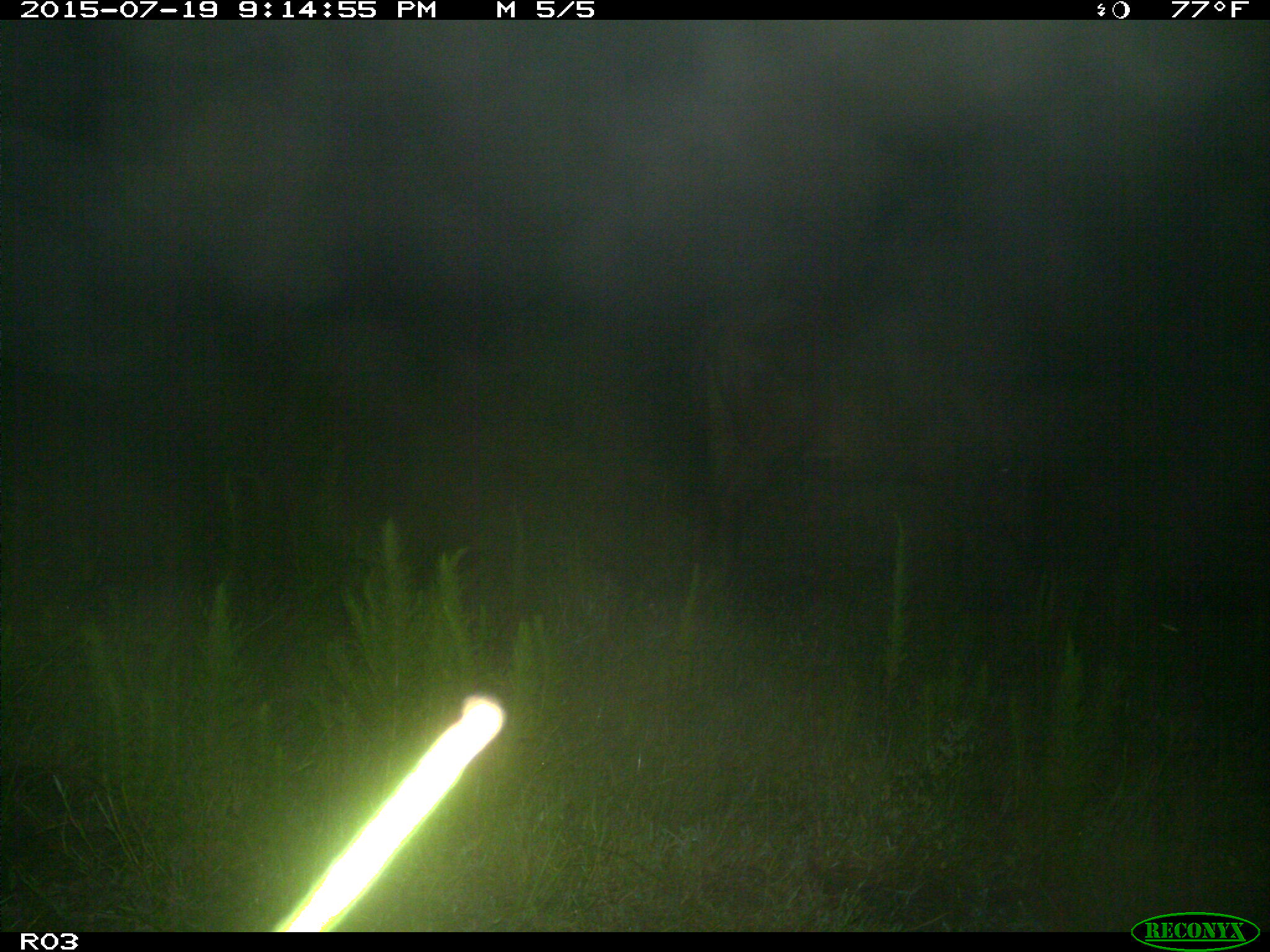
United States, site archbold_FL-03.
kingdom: Animalia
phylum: Chordata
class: Mammalia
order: Artiodactyla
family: Bovidae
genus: Bos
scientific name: Bos taurus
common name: domestic cow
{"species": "Bos taurus (domestic cow)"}